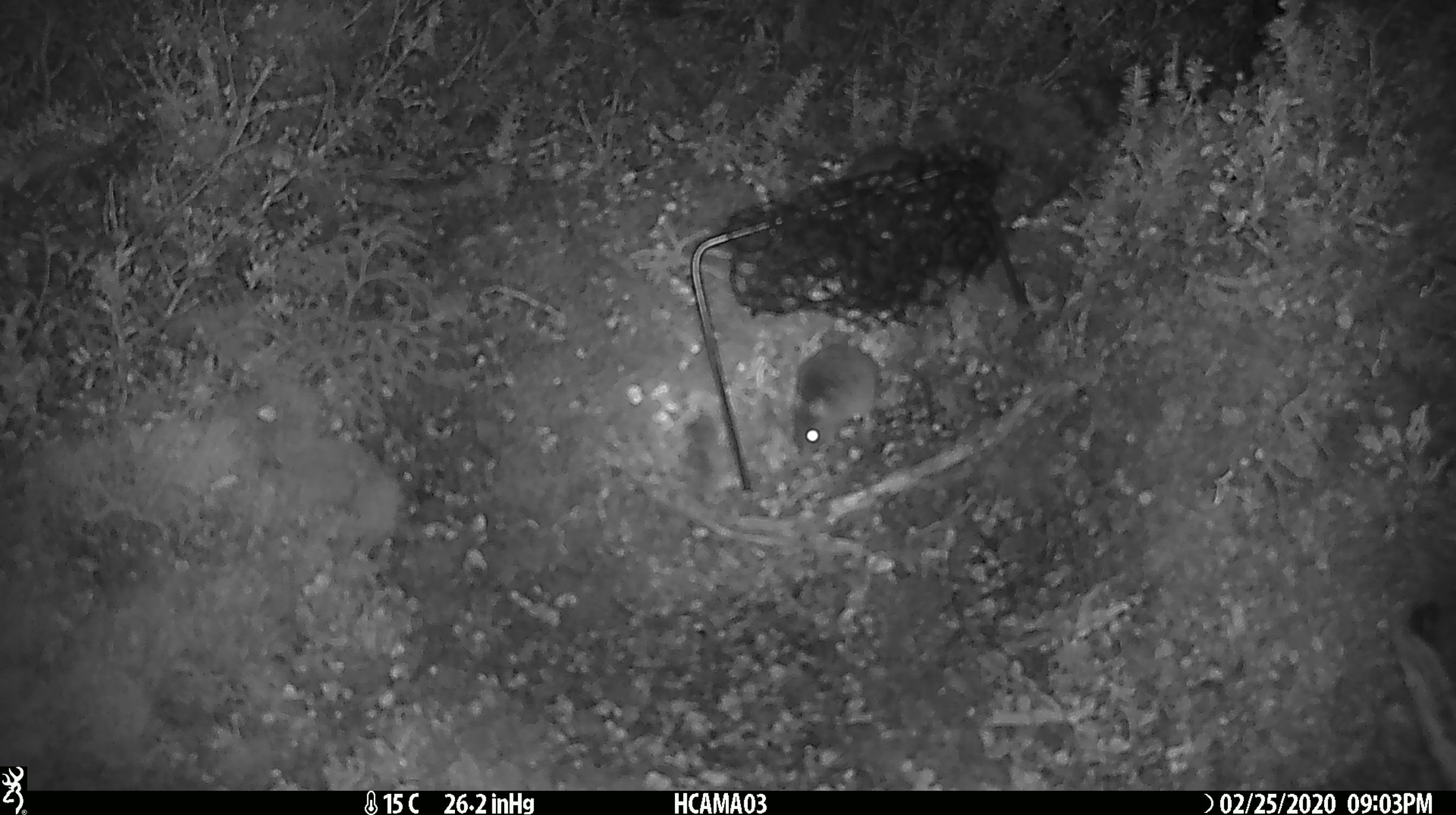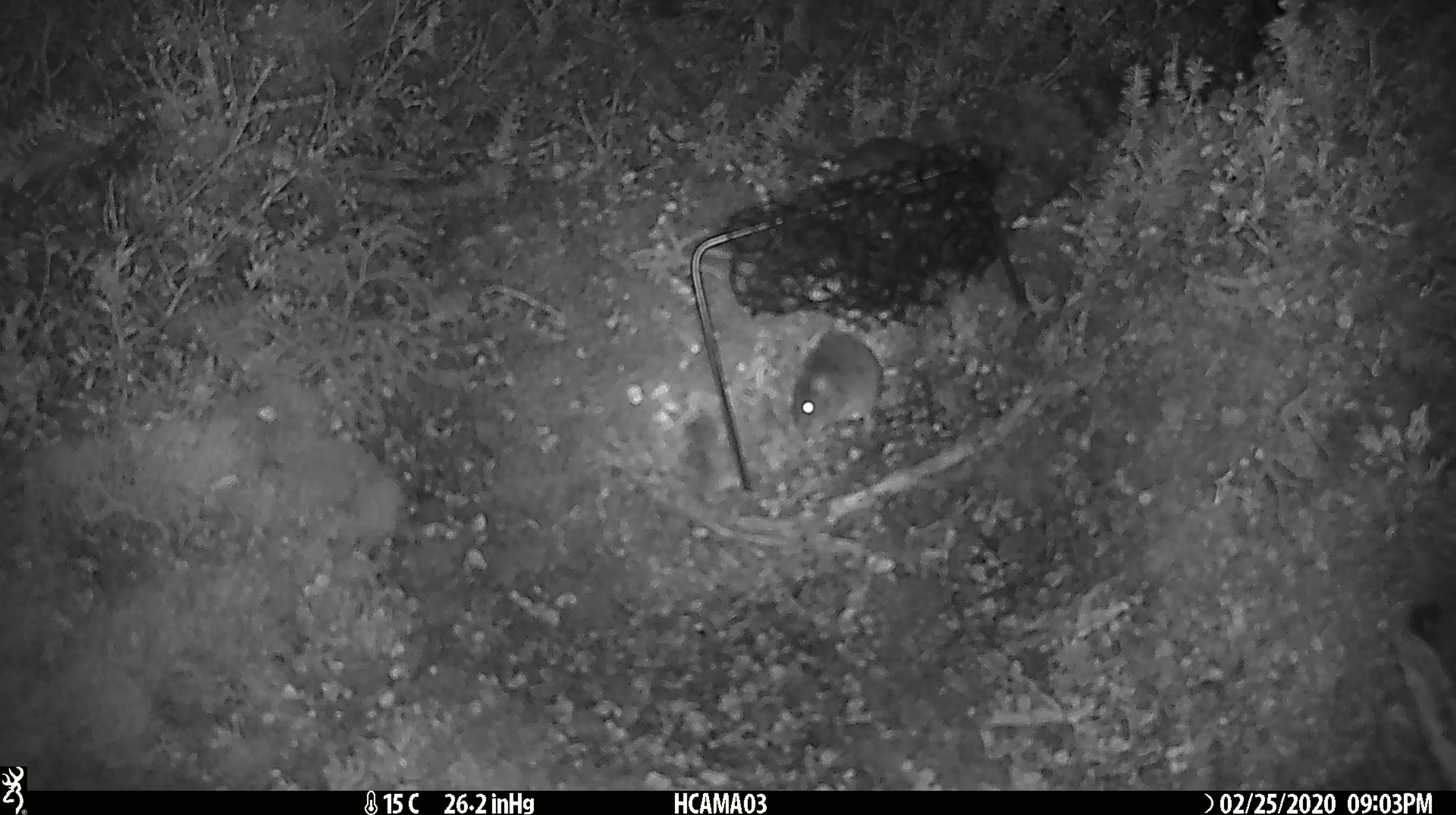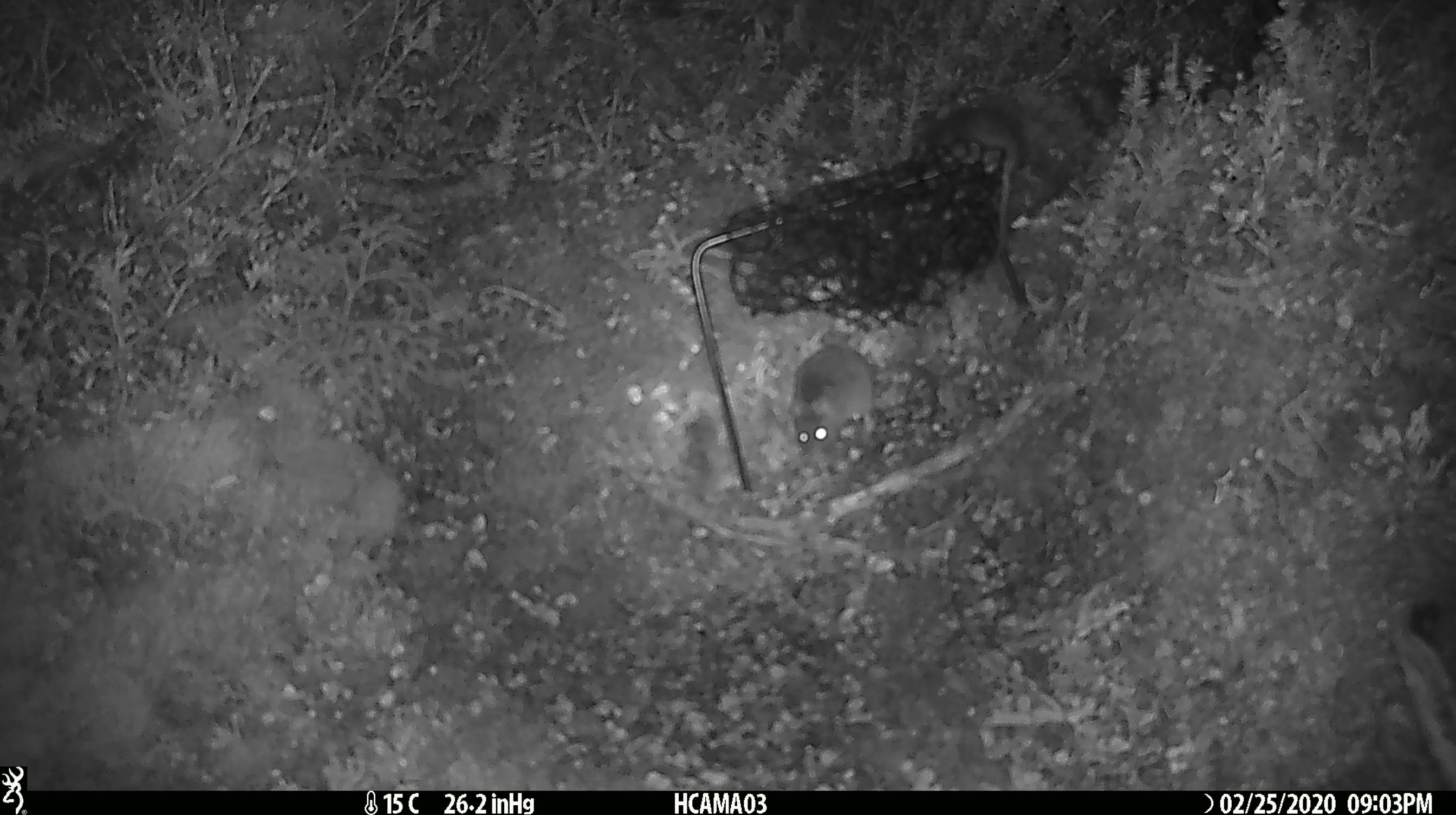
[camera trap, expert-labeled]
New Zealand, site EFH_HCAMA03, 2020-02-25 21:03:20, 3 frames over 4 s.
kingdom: Animalia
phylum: Chordata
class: Mammalia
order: Rodentia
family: Muridae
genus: Mus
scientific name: Mus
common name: mouse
Mouse (Mus).